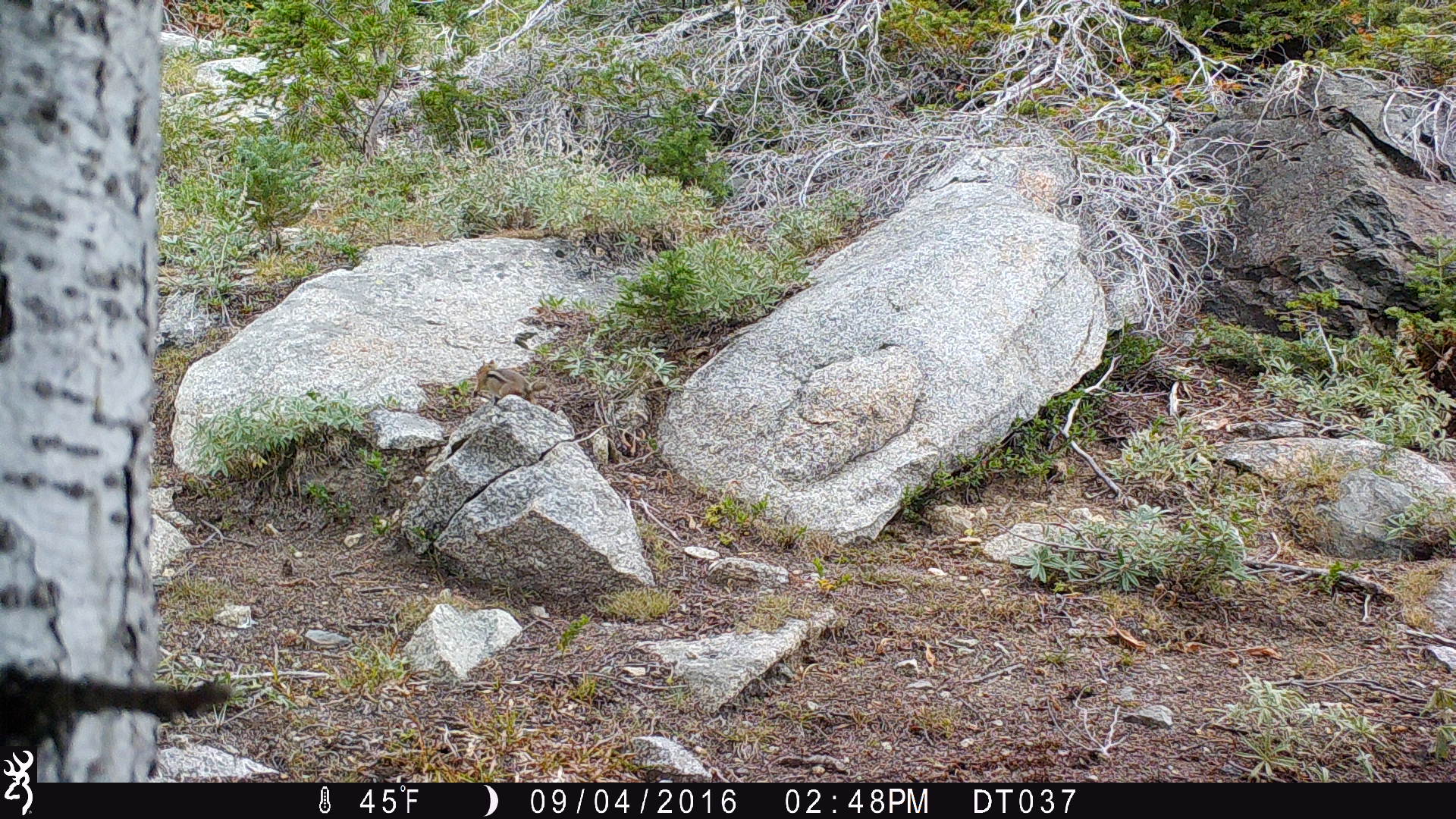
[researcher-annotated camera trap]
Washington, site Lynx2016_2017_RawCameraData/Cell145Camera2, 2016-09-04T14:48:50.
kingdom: Animalia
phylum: Chordata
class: Mammalia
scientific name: Mammalia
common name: small mammal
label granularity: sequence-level